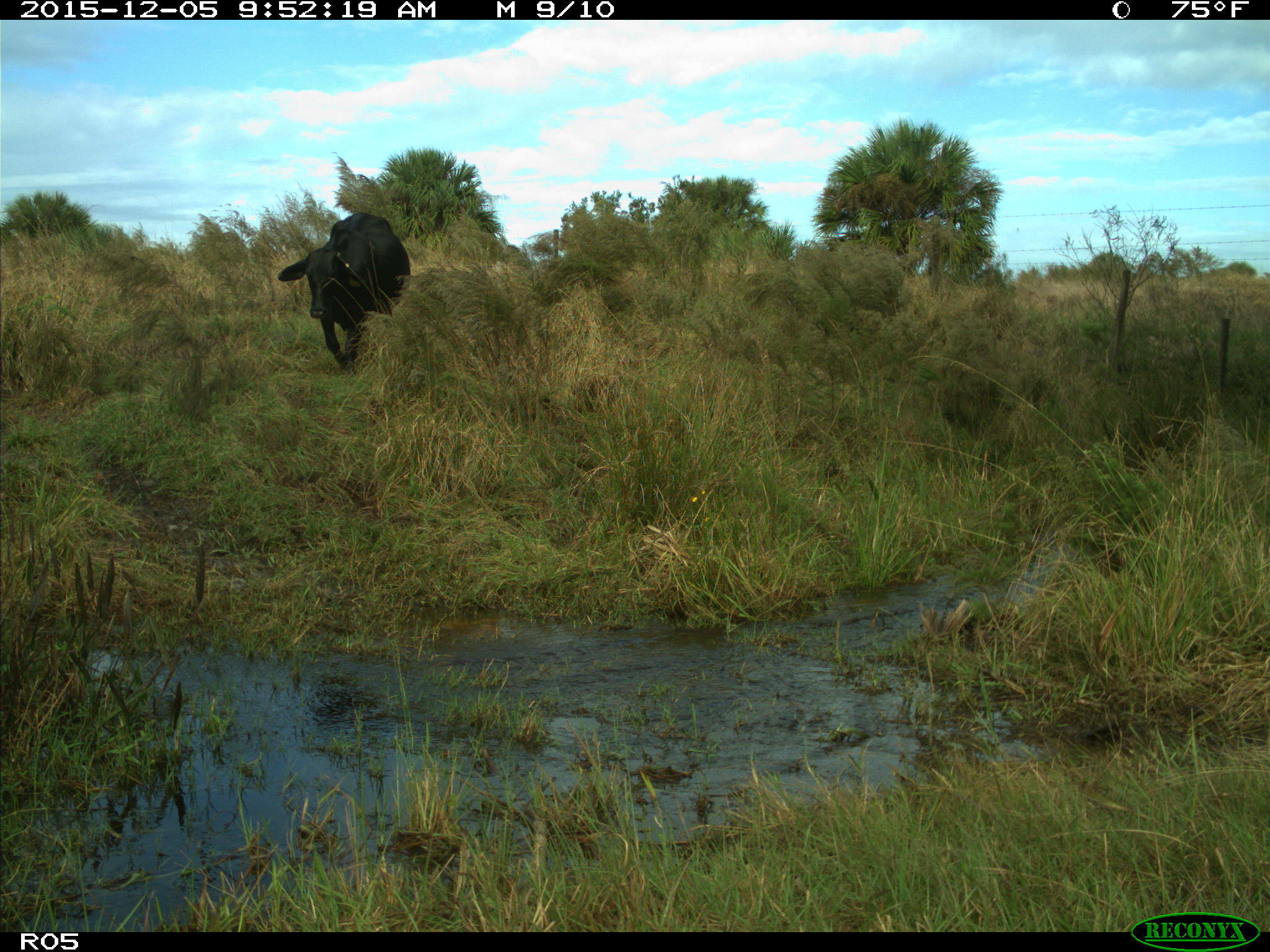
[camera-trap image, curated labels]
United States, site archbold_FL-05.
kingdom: Animalia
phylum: Chordata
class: Mammalia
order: Artiodactyla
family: Bovidae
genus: Bos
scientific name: Bos taurus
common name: domestic cow